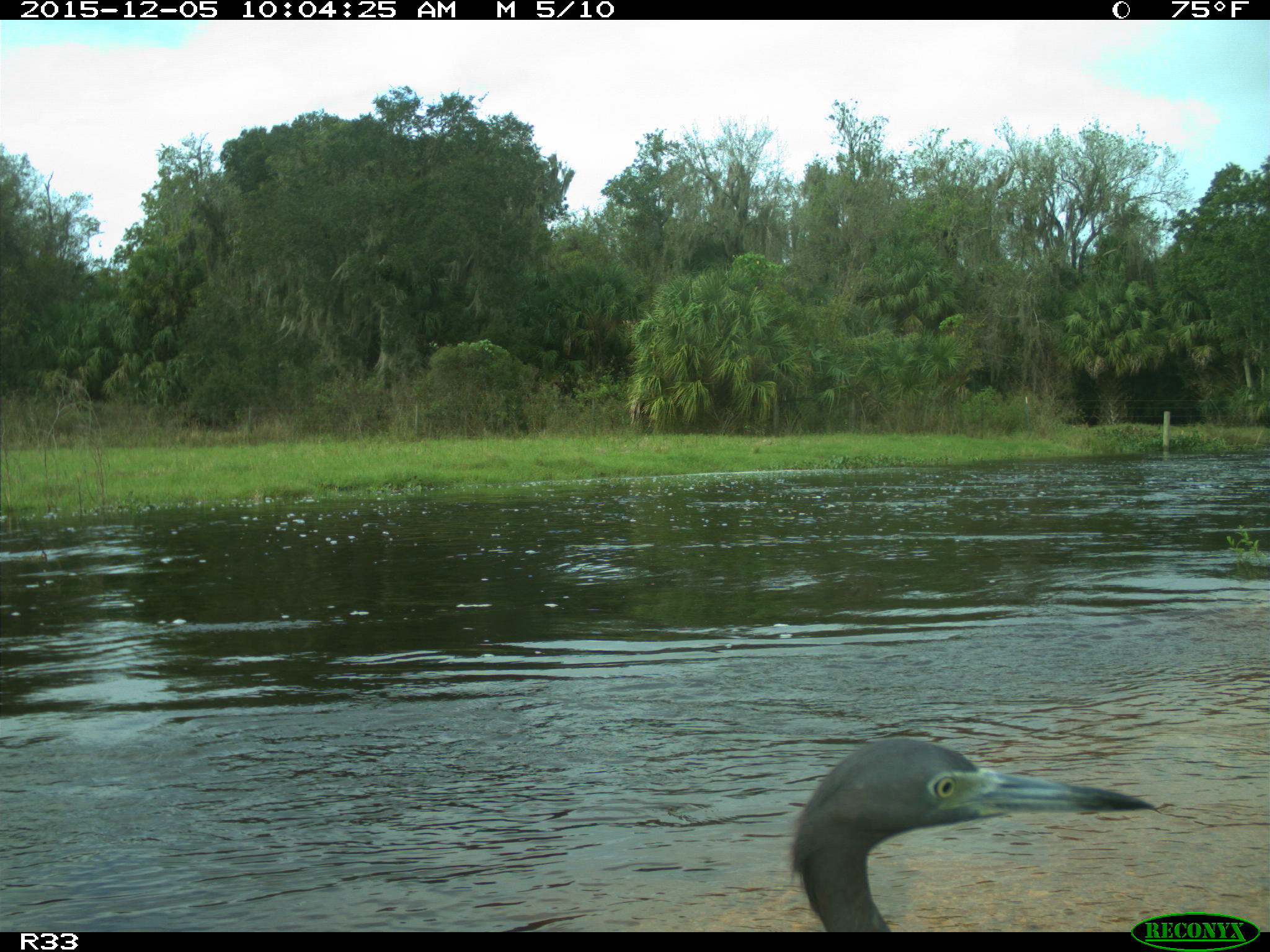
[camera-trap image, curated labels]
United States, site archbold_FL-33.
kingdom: Animalia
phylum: Chordata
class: Aves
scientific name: Aves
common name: birds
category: unidentified bird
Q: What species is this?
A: Unidentified bird (birds) (Aves).